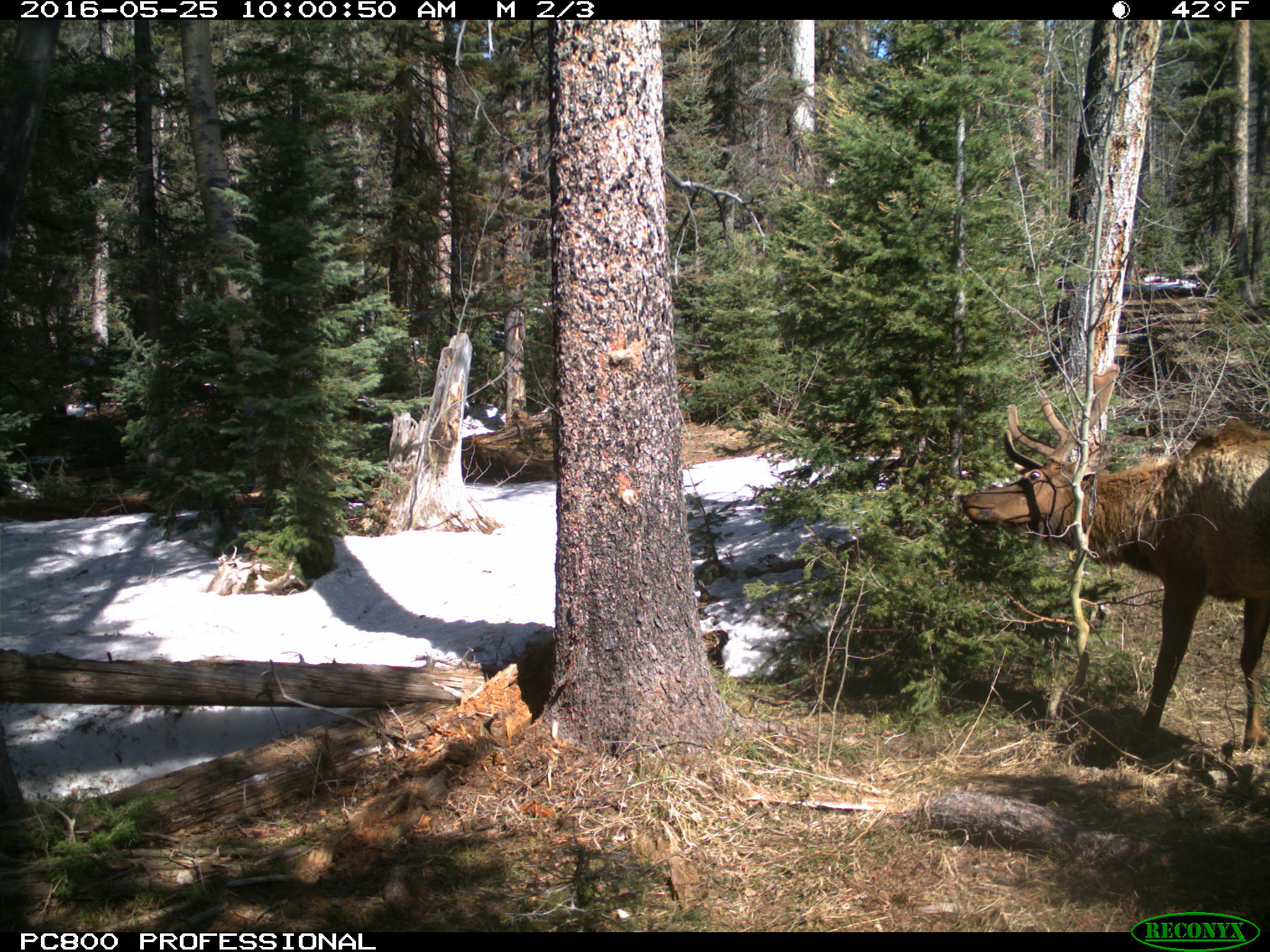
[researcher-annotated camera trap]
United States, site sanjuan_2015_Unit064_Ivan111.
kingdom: Animalia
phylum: Chordata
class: Mammalia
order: Artiodactyla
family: Cervidae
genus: Cervus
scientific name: Cervus elaphus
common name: red deer